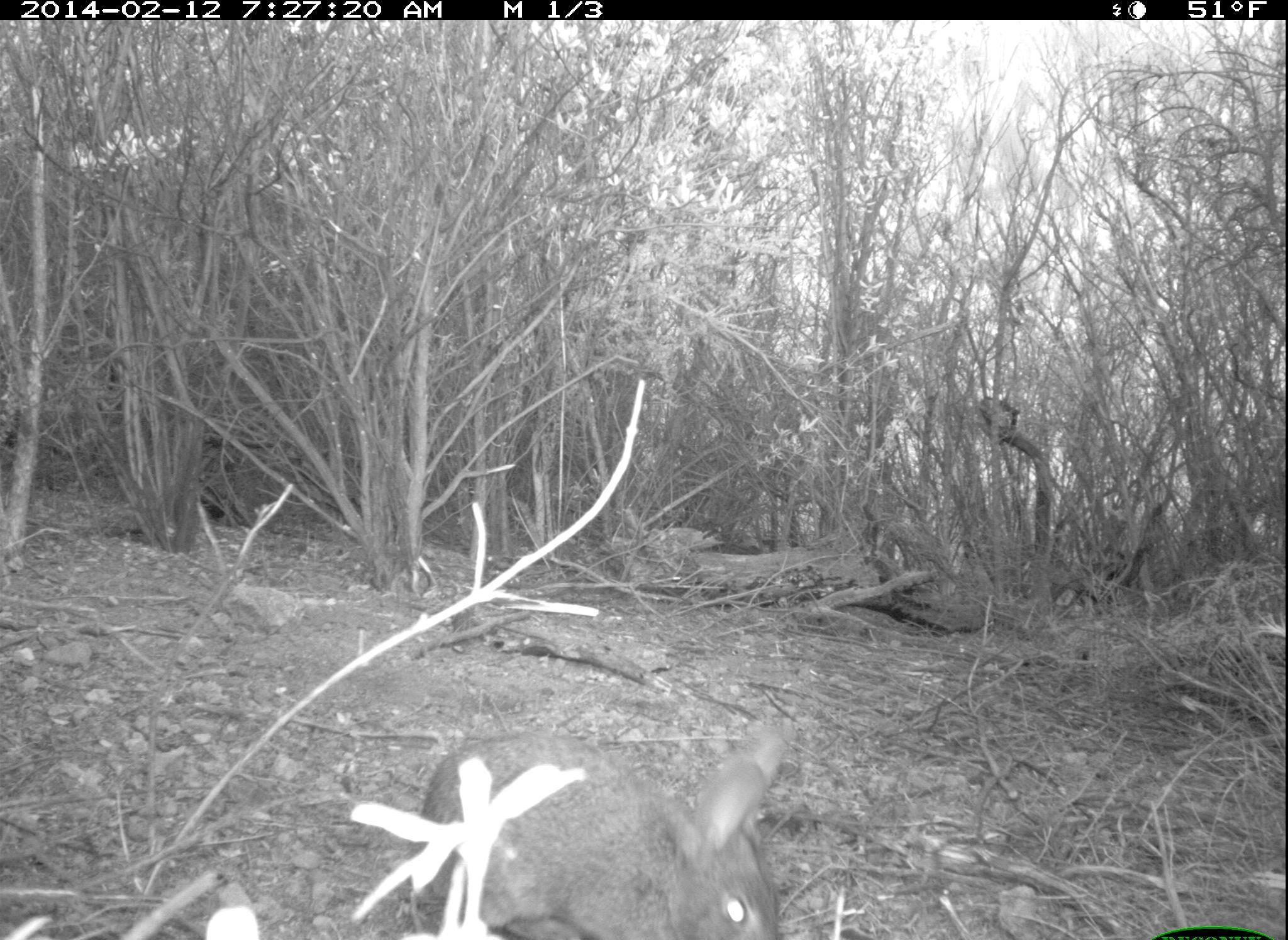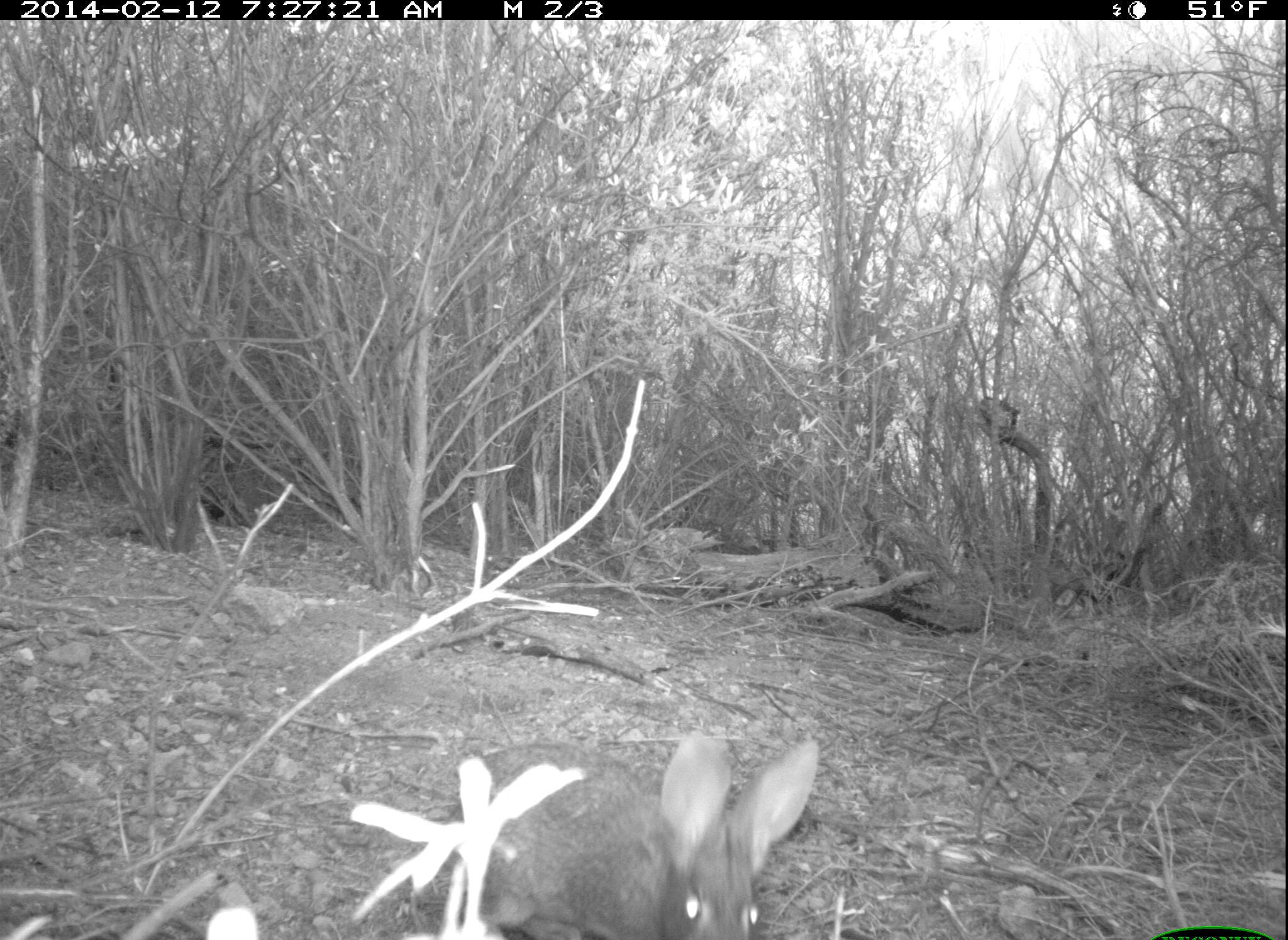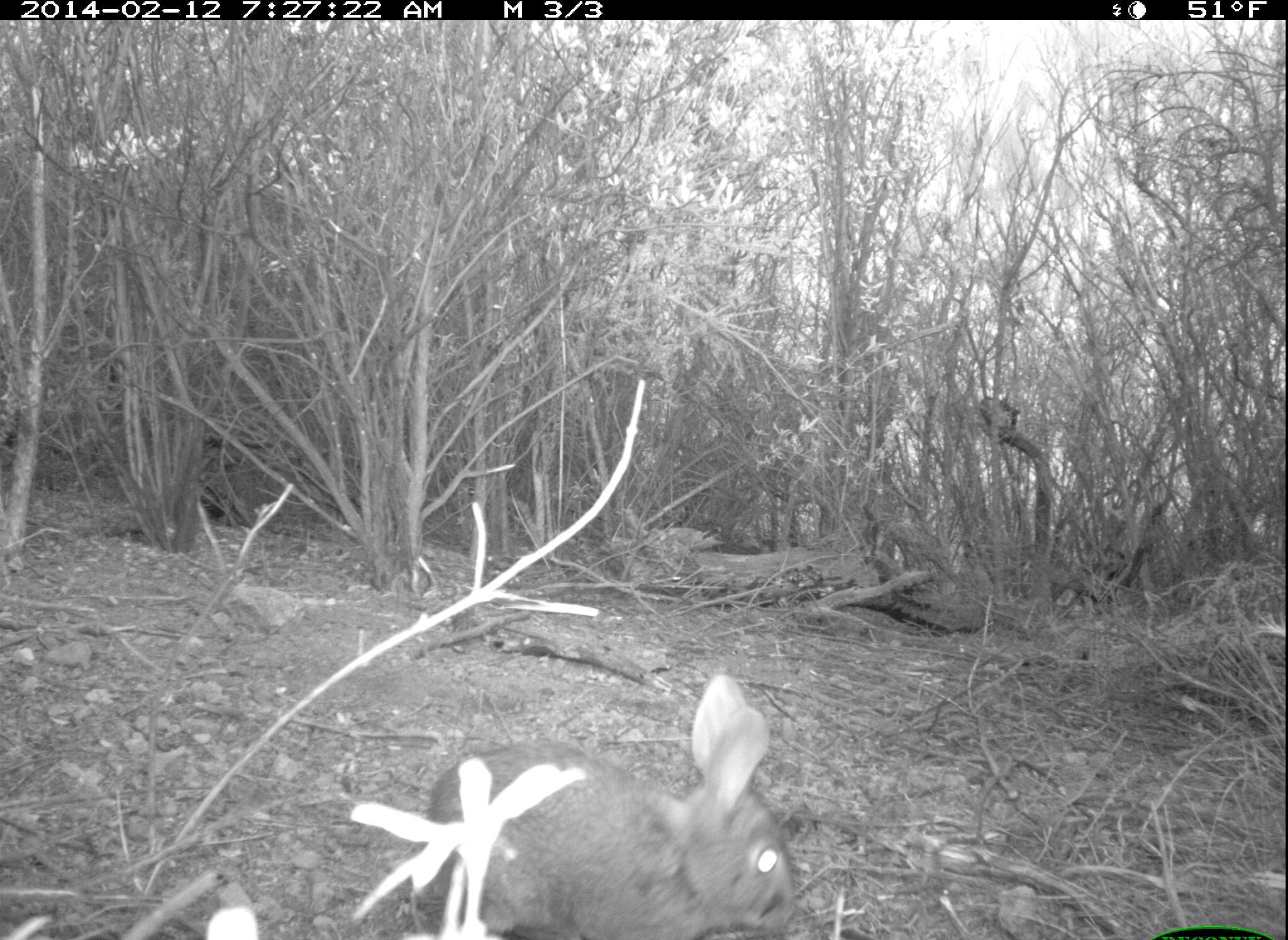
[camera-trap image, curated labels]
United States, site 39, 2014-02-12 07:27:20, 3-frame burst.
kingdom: Animalia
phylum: Chordata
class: Mammalia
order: Lagomorpha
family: Leporidae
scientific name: Leporidae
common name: rabbits and hares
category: rabbit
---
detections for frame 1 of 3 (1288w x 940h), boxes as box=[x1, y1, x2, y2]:
rabbit: box=[408, 716, 791, 940]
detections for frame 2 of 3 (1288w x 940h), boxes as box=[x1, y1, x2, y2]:
rabbit: box=[444, 732, 823, 940]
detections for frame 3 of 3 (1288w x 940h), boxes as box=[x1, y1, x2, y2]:
rabbit: box=[410, 673, 799, 940]